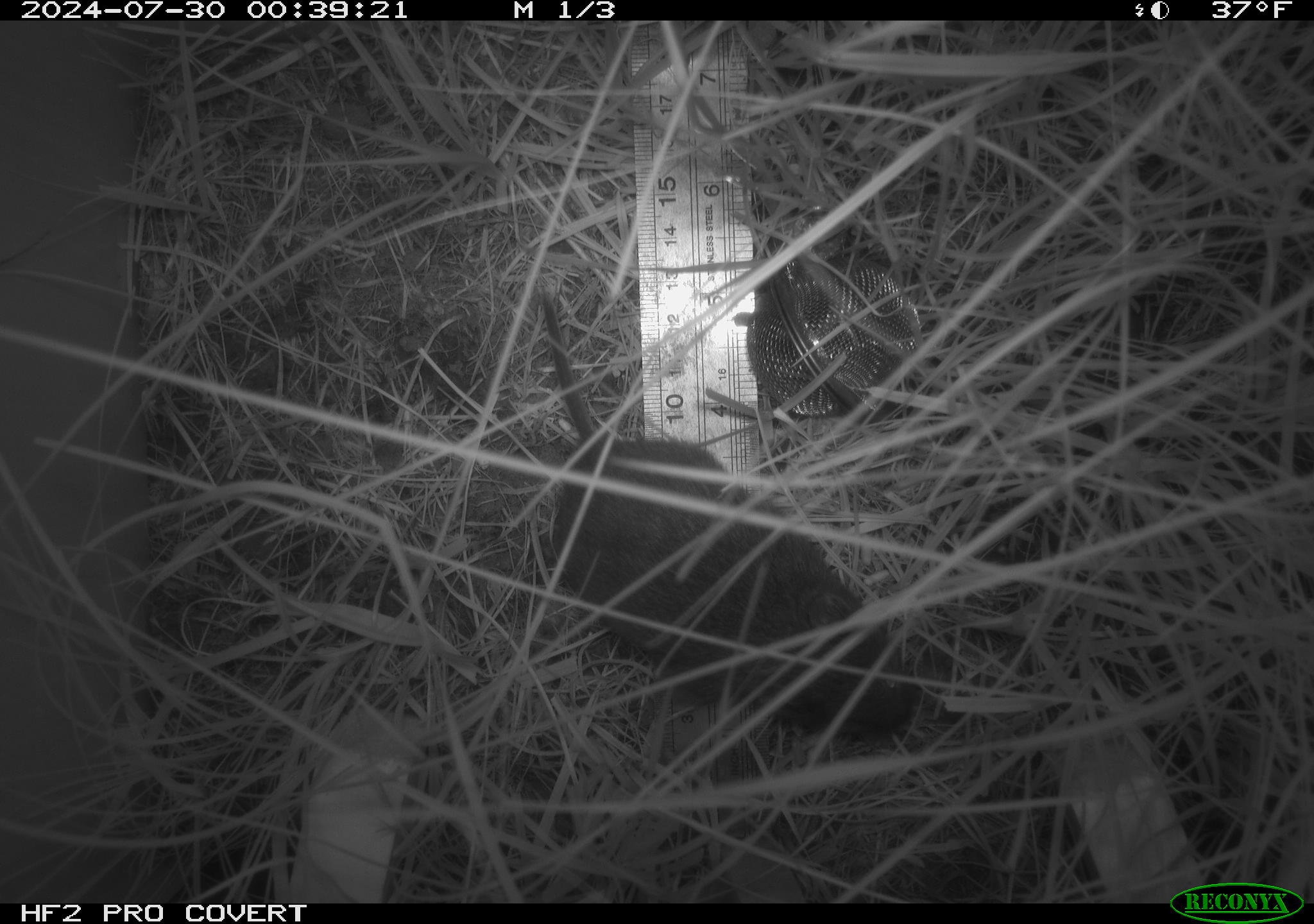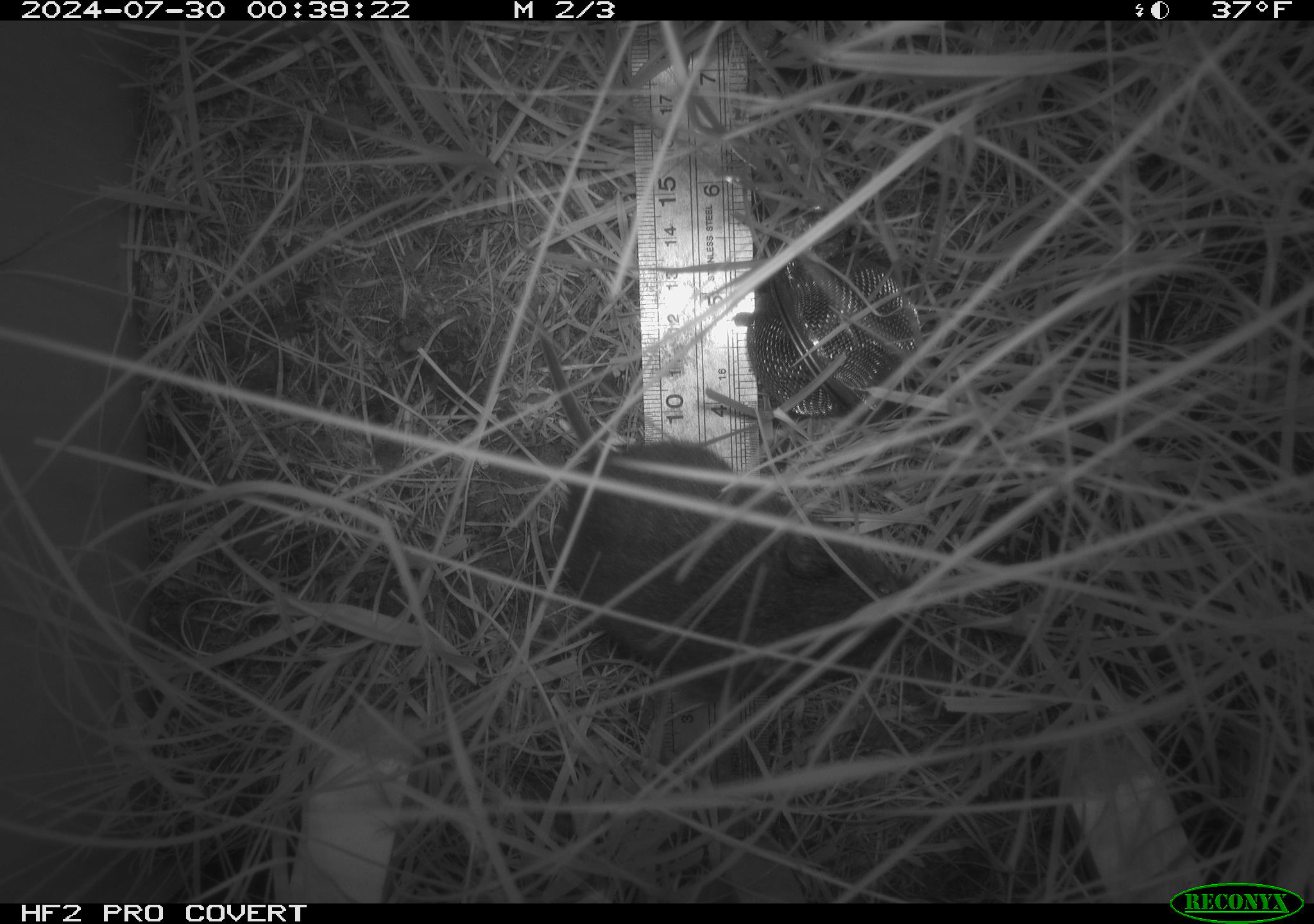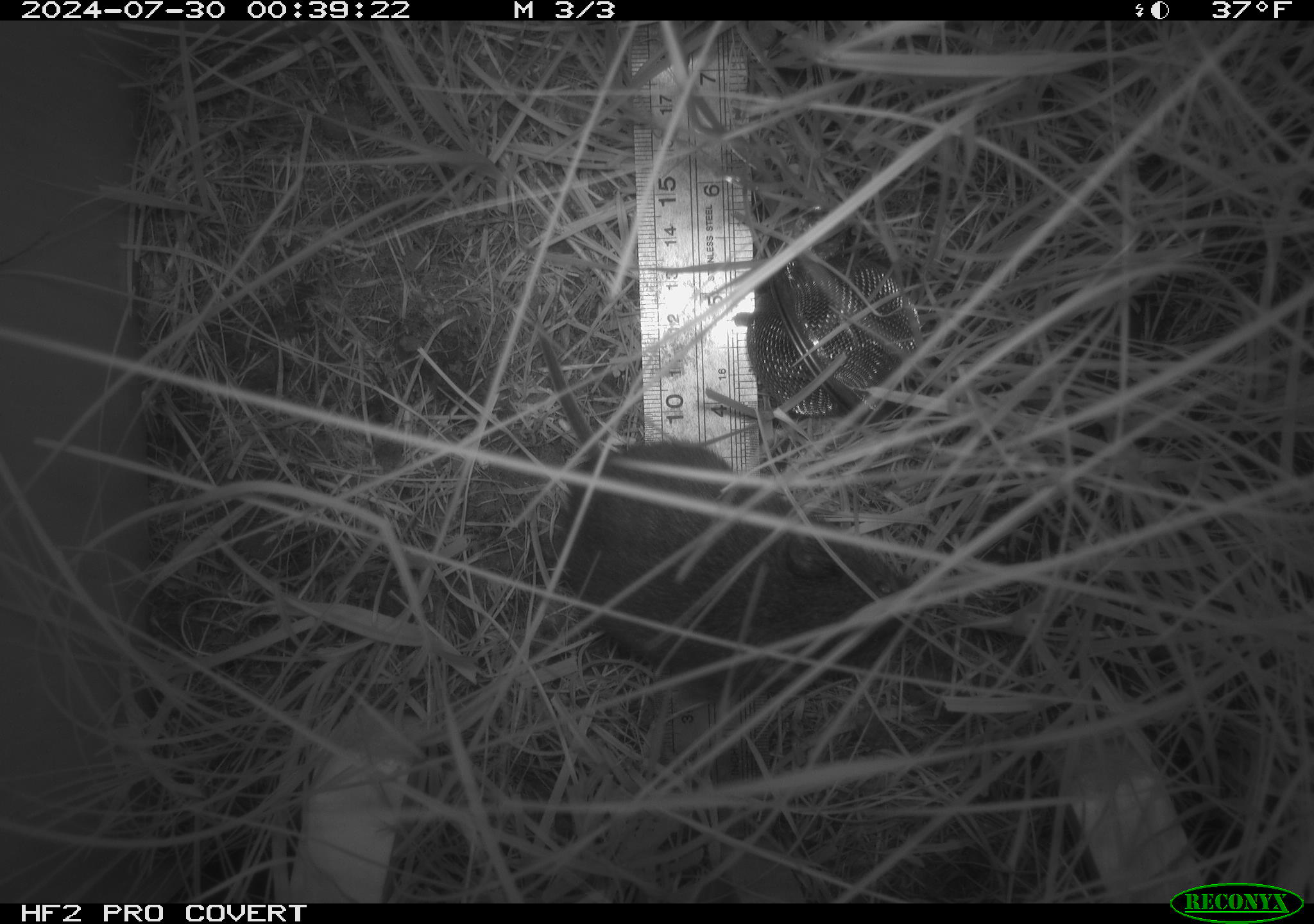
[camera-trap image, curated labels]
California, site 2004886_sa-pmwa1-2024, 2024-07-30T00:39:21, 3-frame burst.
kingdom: Animalia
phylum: Chordata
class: Mammalia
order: Rodentia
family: Cricetidae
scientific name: Arvicolinae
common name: voles, lemmings, and muskrats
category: arvicolinae subfamily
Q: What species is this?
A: Arvicolinae subfamily (voles, lemmings, and muskrats) (Arvicolinae).